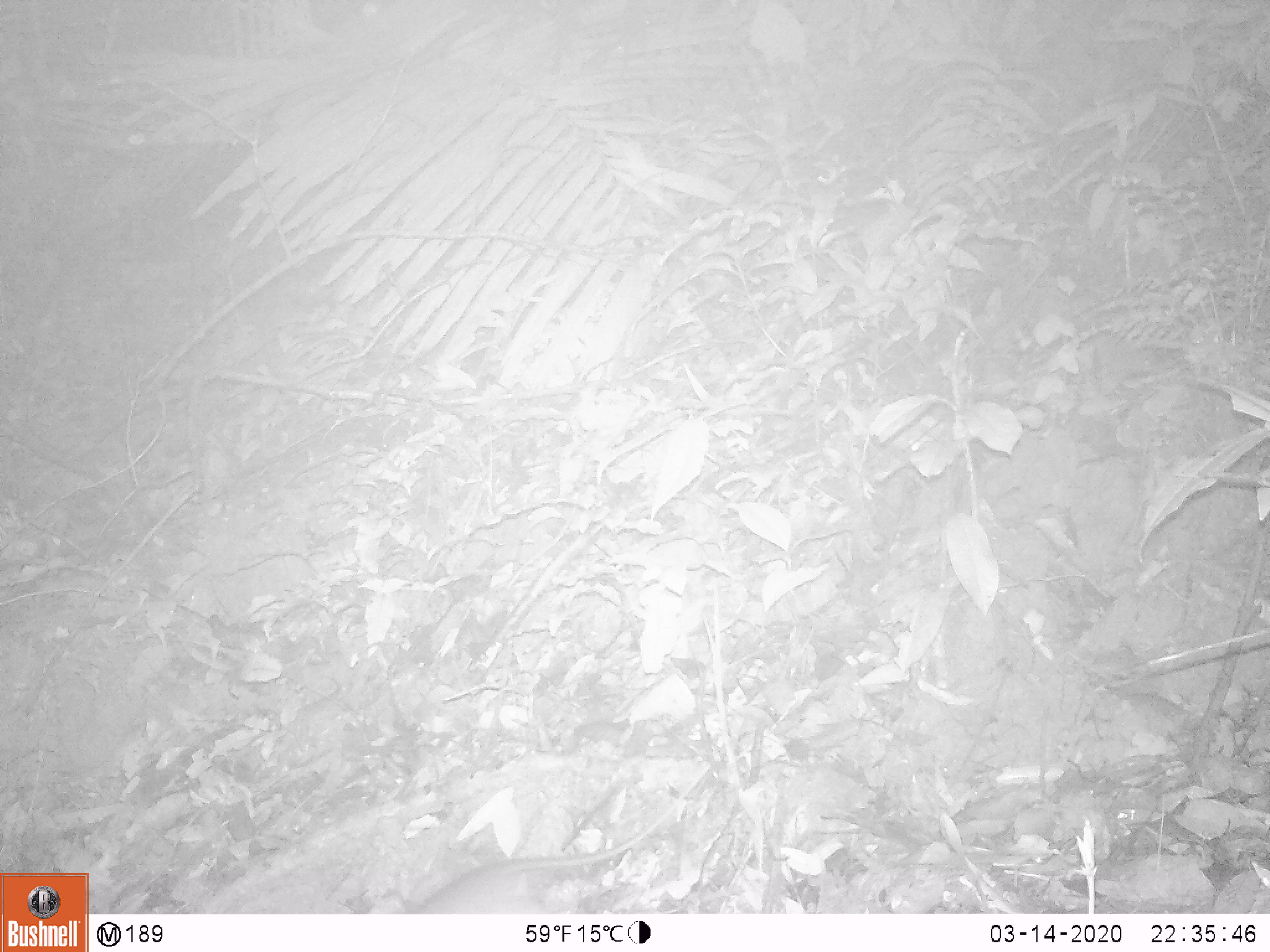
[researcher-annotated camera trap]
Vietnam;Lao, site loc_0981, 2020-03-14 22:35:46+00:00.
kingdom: Animalia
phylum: Chordata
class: Mammalia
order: Rodentia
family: Muridae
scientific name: Muridae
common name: old-world mice and rats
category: unidentified murid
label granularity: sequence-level